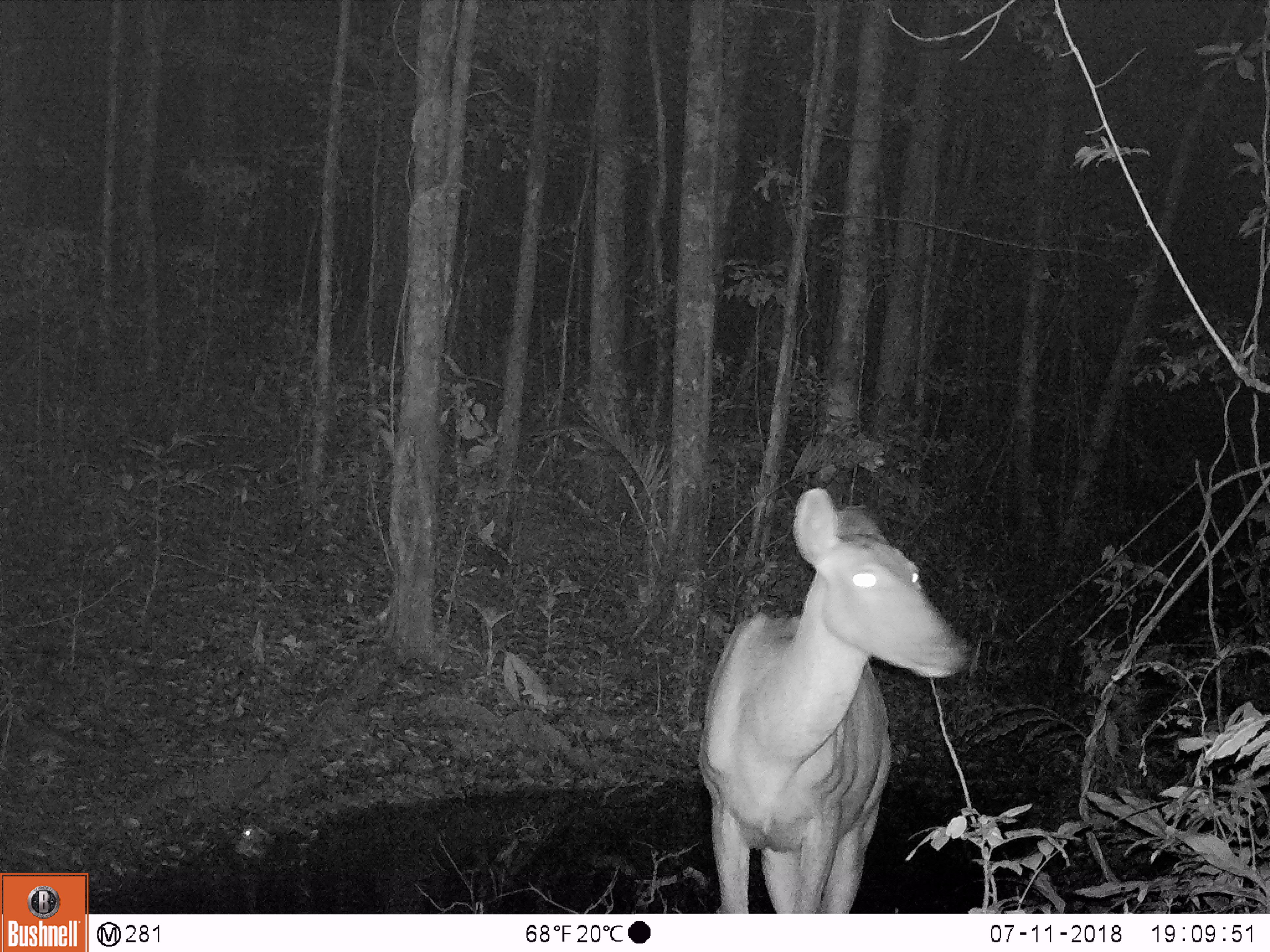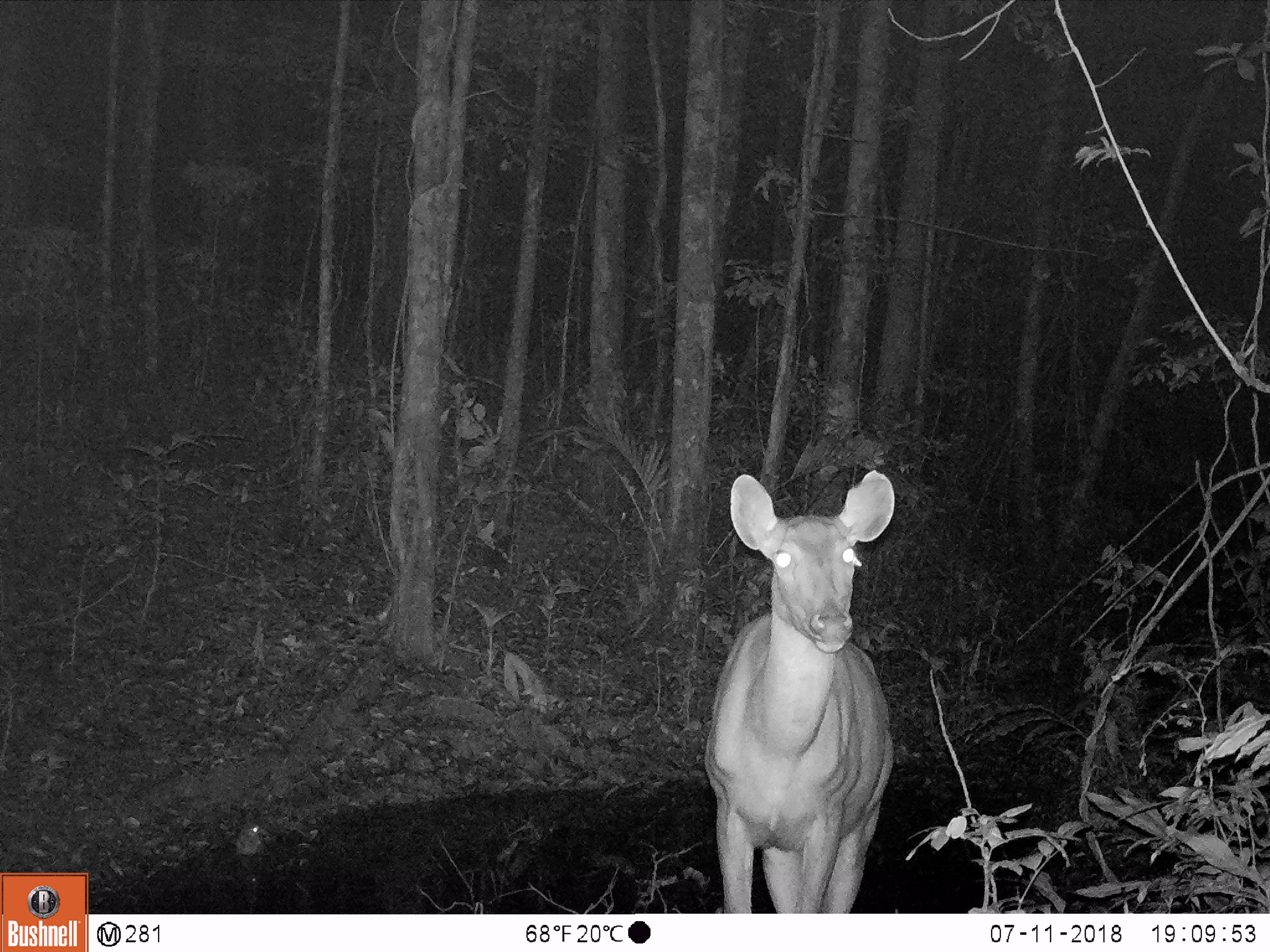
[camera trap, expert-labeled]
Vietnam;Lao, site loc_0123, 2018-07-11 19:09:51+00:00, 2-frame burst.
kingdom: Animalia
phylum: Chordata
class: Mammalia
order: Artiodactyla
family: Cervidae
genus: Rusa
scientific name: Rusa unicolor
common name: sambar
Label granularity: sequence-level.